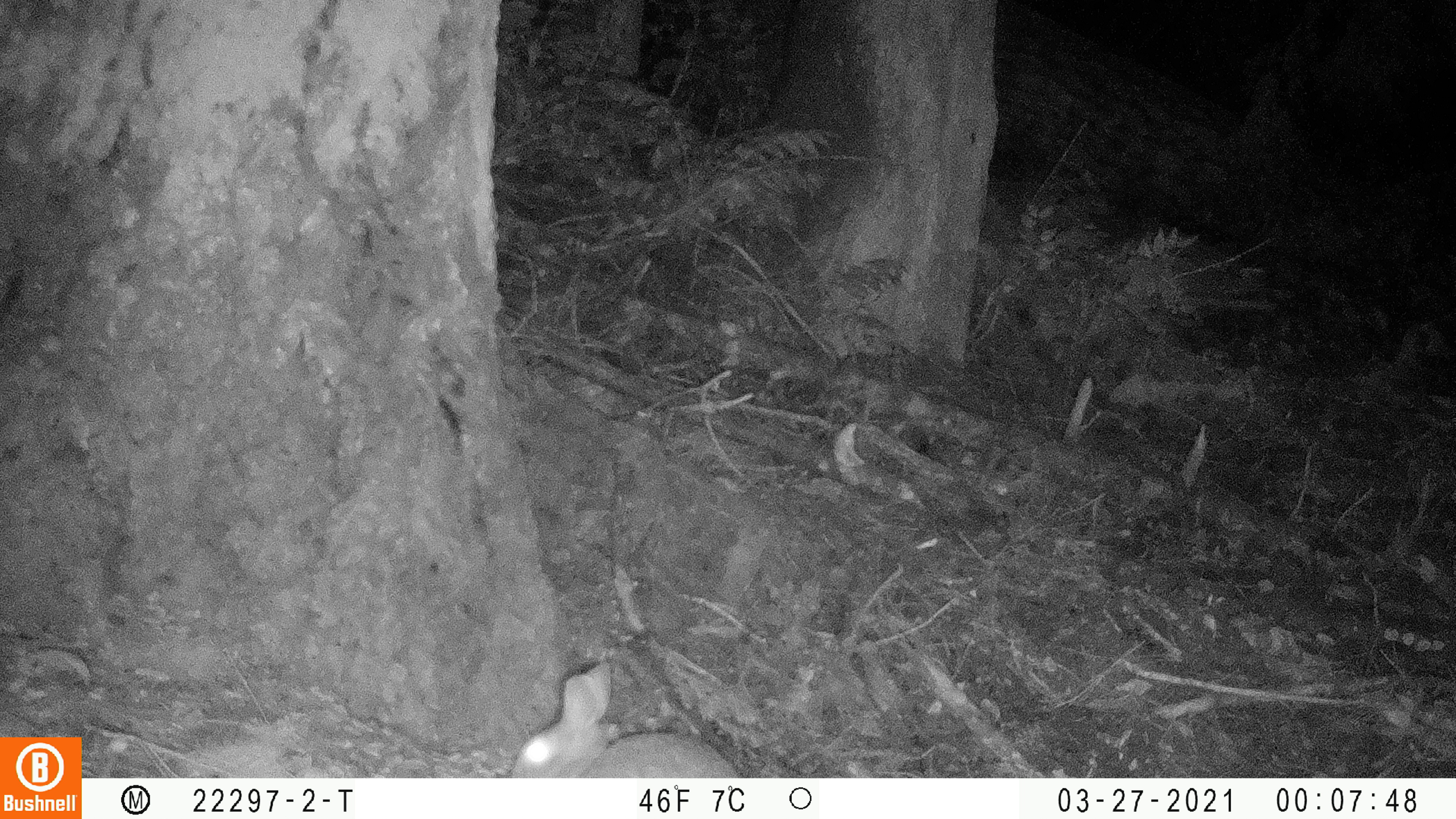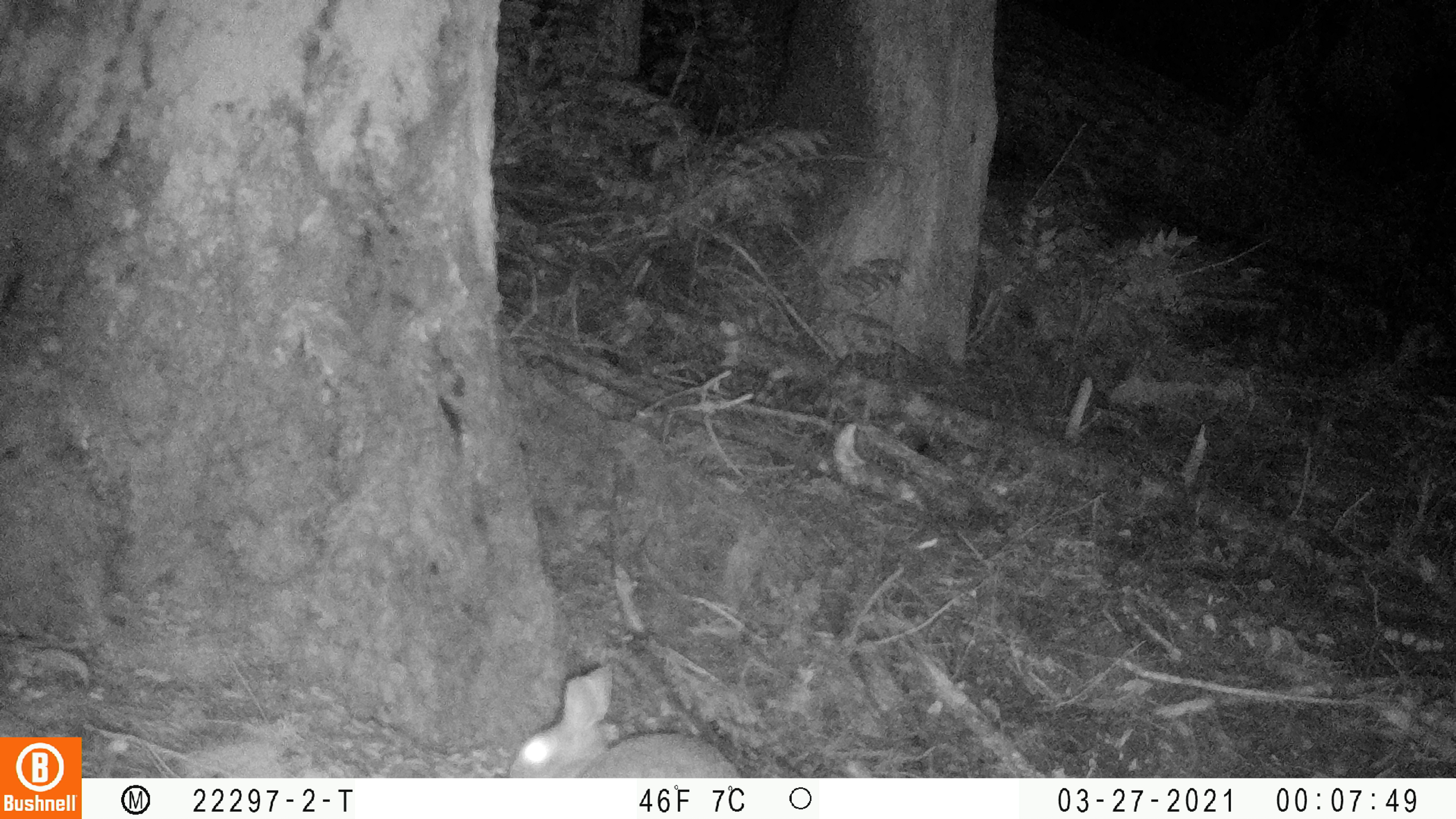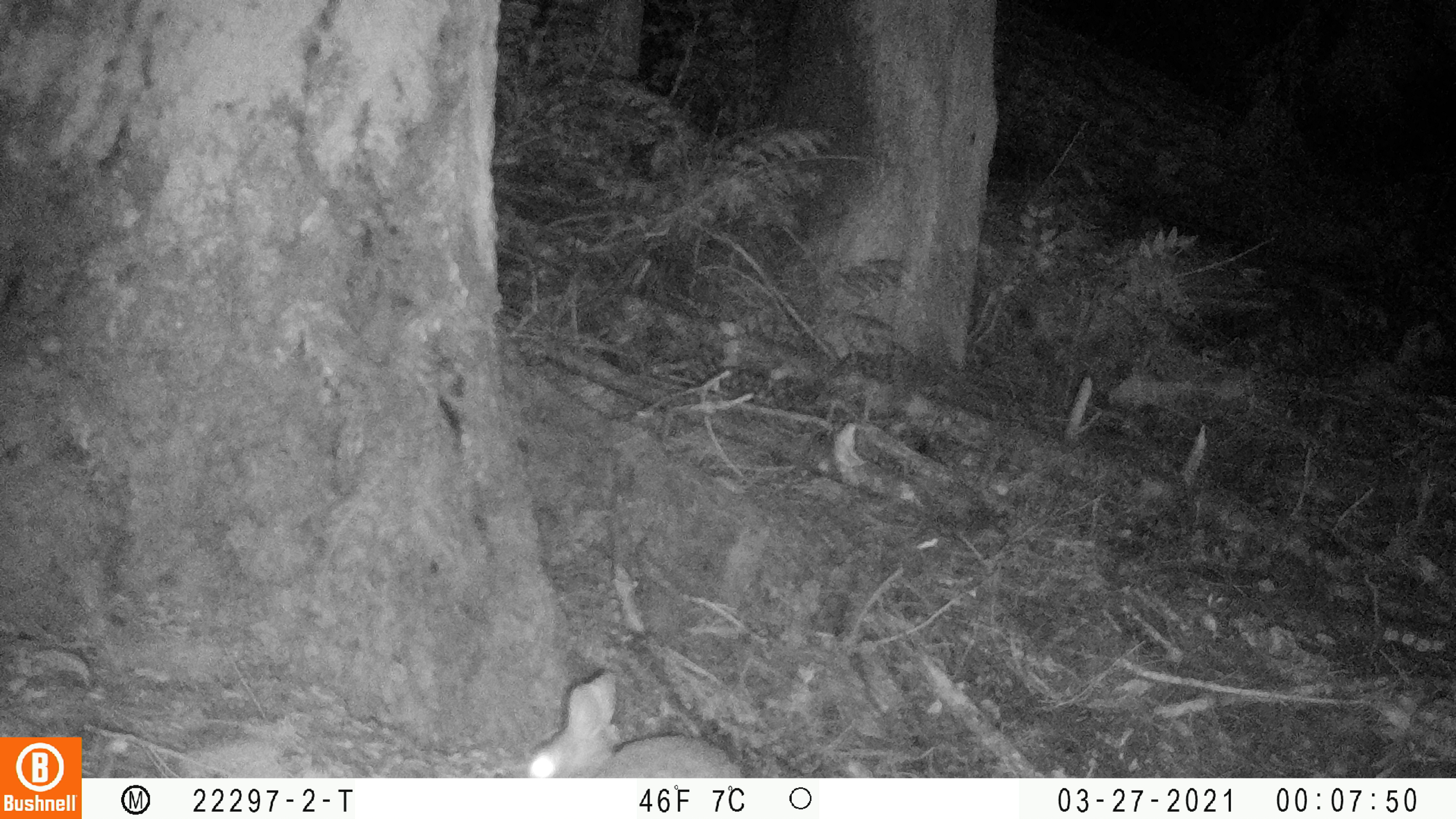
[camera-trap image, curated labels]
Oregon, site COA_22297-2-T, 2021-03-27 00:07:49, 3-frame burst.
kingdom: Animalia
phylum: Chordata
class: Mammalia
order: Lagomorpha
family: Leporidae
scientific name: Leporidae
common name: hares and rabbits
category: leporidae family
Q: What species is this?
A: Leporidae family (hares and rabbits) (Leporidae).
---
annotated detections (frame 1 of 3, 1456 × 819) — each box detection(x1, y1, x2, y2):
leporidae family: detection(498, 655, 764, 778)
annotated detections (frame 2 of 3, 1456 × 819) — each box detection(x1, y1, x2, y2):
leporidae family: detection(493, 653, 765, 777)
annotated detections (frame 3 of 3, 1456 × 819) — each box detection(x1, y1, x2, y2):
leporidae family: detection(509, 662, 774, 777)